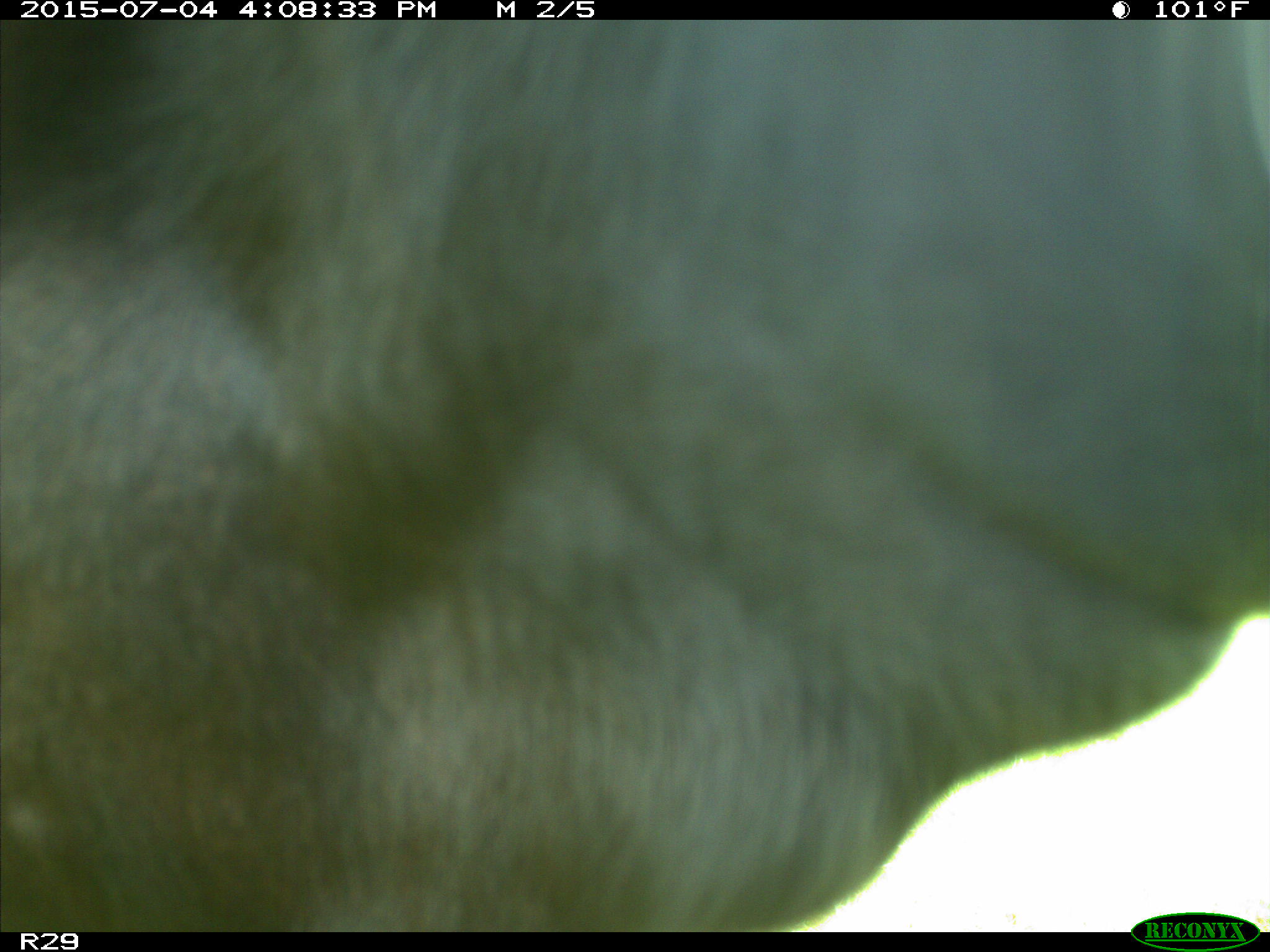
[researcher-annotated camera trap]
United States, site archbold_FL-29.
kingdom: Animalia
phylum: Chordata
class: Mammalia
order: Artiodactyla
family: Bovidae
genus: Bos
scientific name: Bos taurus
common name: domestic cow